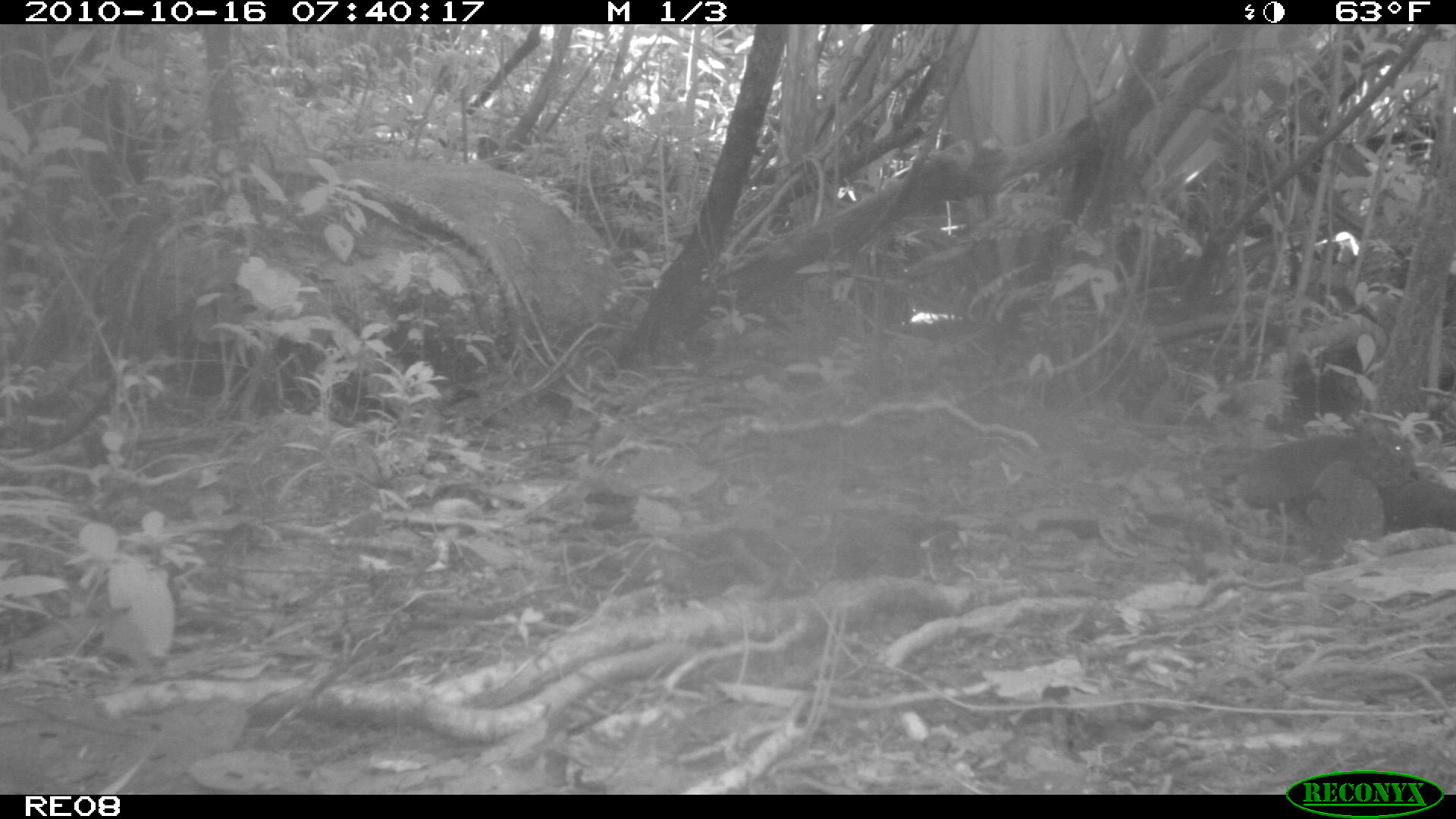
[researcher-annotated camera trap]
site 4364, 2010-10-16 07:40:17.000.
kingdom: Animalia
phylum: Chordata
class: Mammalia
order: Rodentia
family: Muridae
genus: Rattus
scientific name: Rattus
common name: rodent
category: unknown rat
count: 1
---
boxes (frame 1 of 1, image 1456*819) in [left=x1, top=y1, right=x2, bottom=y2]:
unknown rat: [left=1237, top=415, right=1417, bottom=515]; [left=1306, top=458, right=1386, bottom=556]; [left=1385, top=461, right=1456, bottom=530]